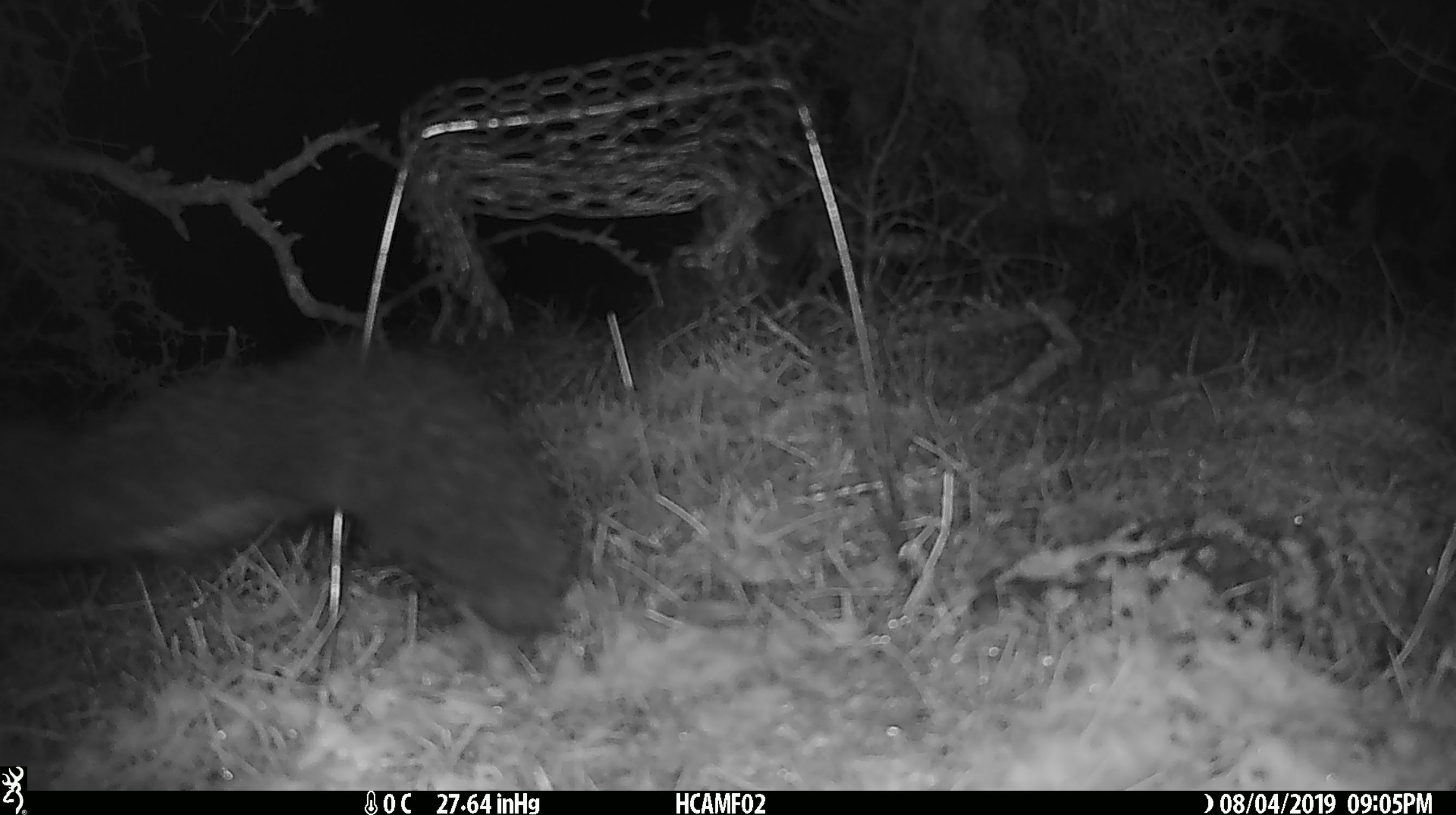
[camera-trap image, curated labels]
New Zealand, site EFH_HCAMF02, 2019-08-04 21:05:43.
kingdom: Animalia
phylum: Chordata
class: Mammalia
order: Diprotodontia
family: Phalangeridae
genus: Trichosurus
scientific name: Trichosurus vulpecula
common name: common brushtail possum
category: possum